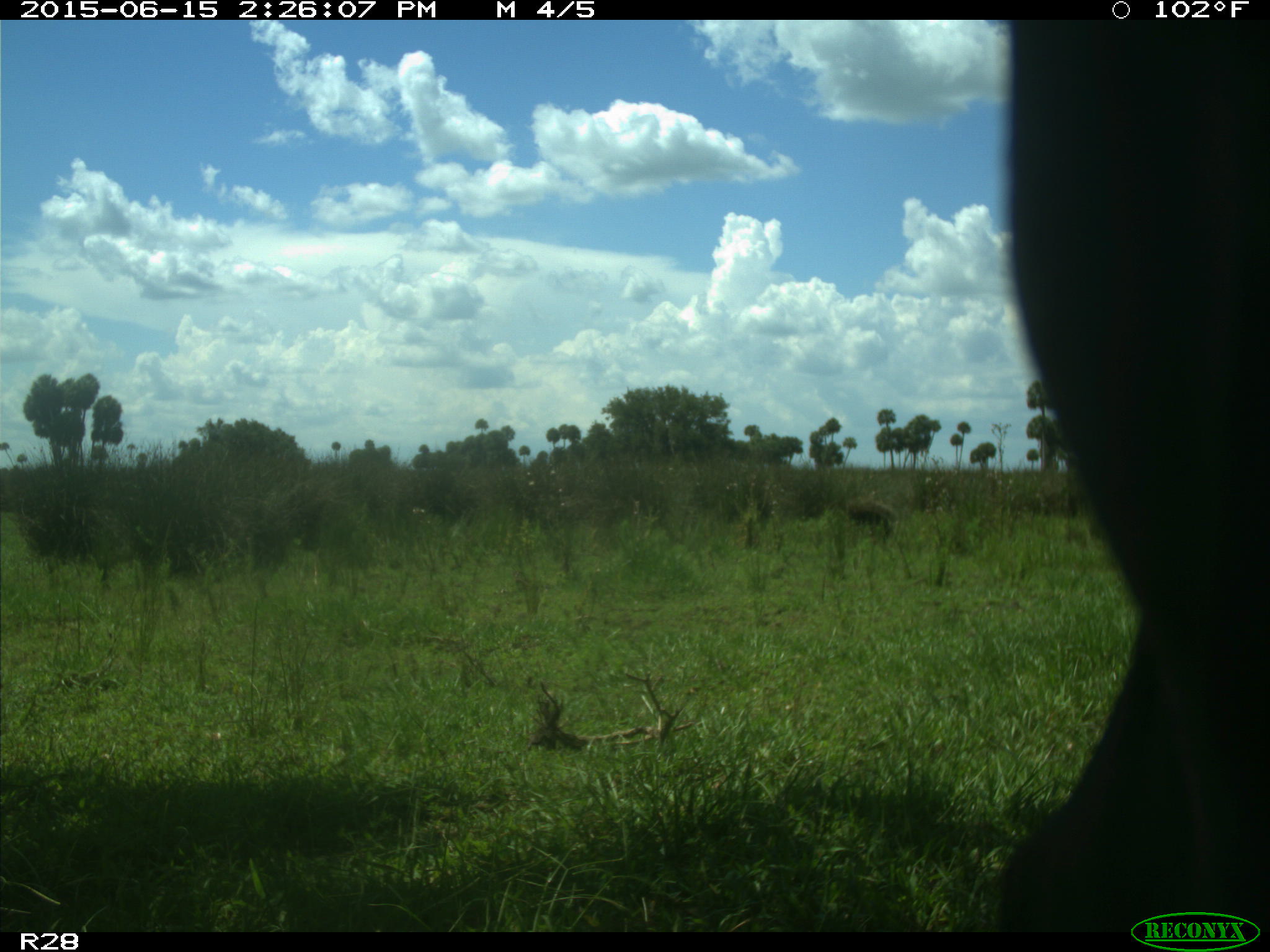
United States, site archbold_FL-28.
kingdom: Animalia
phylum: Chordata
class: Mammalia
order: Artiodactyla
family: Bovidae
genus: Bos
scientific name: Bos taurus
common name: domestic cow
Bos taurus (domestic cow).